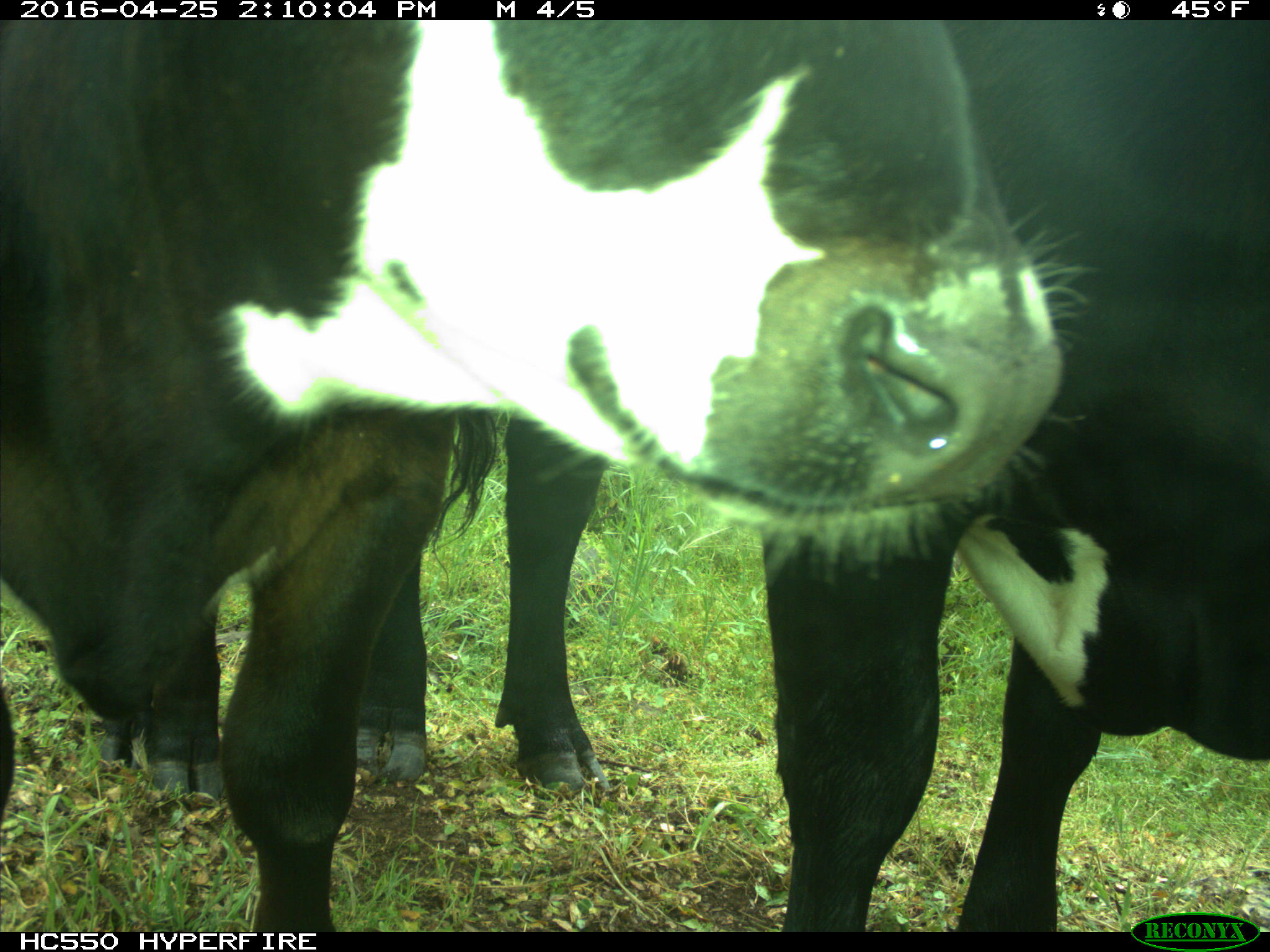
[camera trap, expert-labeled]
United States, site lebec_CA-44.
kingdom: Animalia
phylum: Chordata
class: Mammalia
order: Artiodactyla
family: Bovidae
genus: Bos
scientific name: Bos taurus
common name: domestic cow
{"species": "Bos taurus (domestic cow)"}